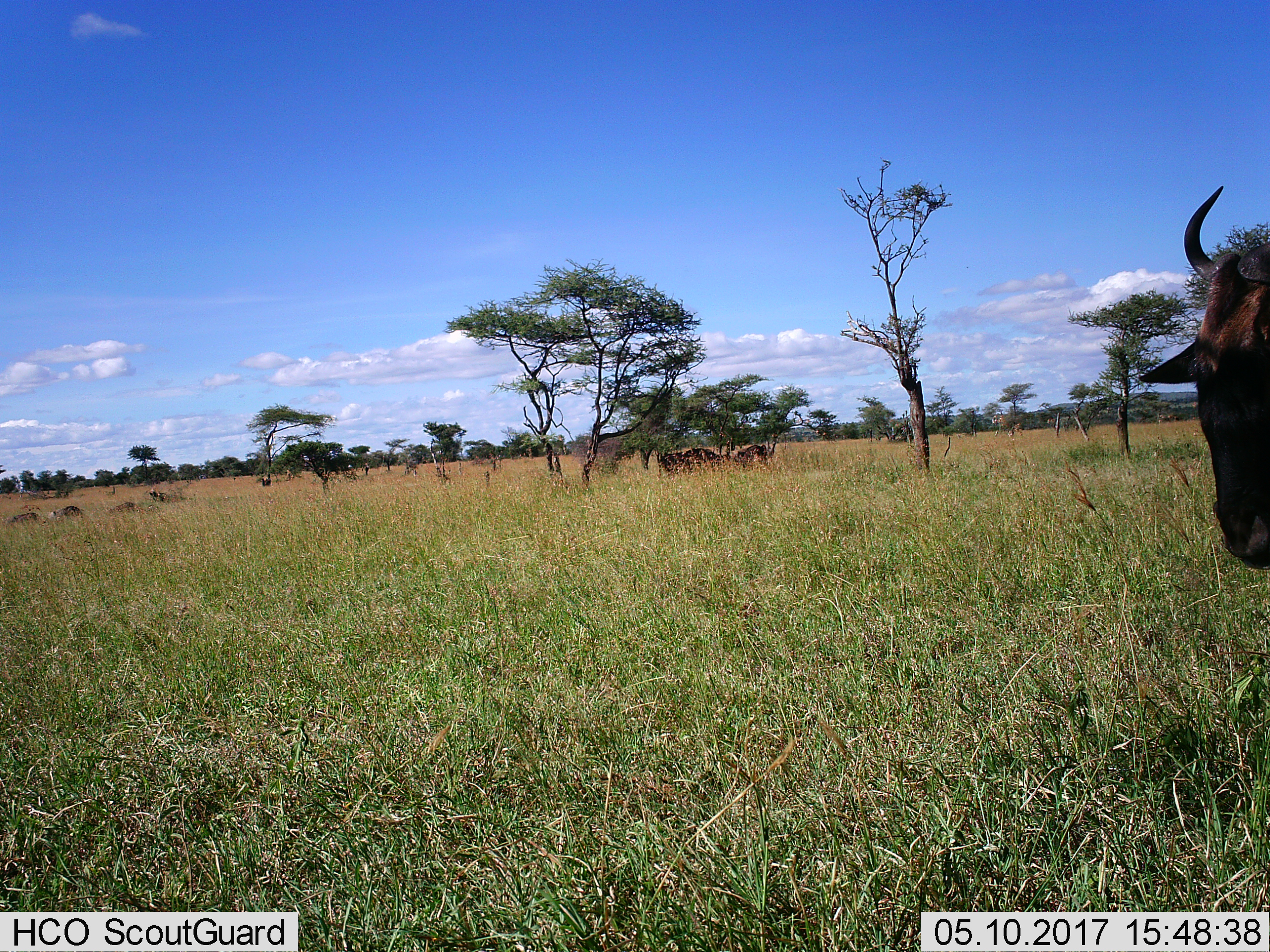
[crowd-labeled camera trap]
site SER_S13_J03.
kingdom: Animalia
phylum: Chordata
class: Mammalia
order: Artiodactyla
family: Bovidae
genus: Connochaetes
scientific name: Connochaetes taurinus taurinus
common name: blue wildebeest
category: wildebeestblue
Wildebeestblue (blue wildebeest) (Connochaetes taurinus taurinus), count 5. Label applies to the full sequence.